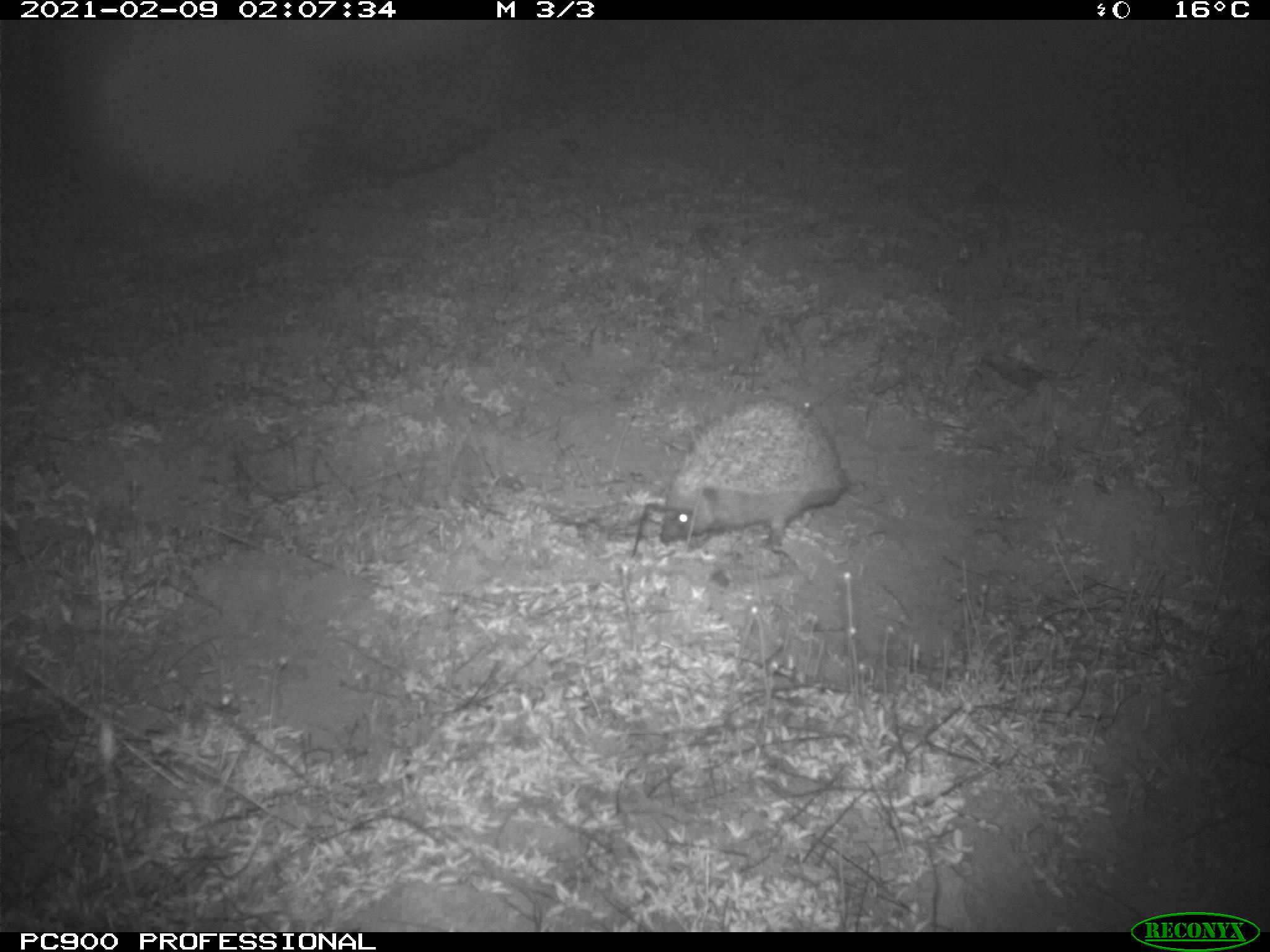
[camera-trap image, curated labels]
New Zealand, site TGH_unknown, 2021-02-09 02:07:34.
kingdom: Animalia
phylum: Chordata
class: Mammalia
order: Eulipotyphla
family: Erinaceidae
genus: Erinaceus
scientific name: Erinaceus europaeus europaeus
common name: european hedgehog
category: hedgehog